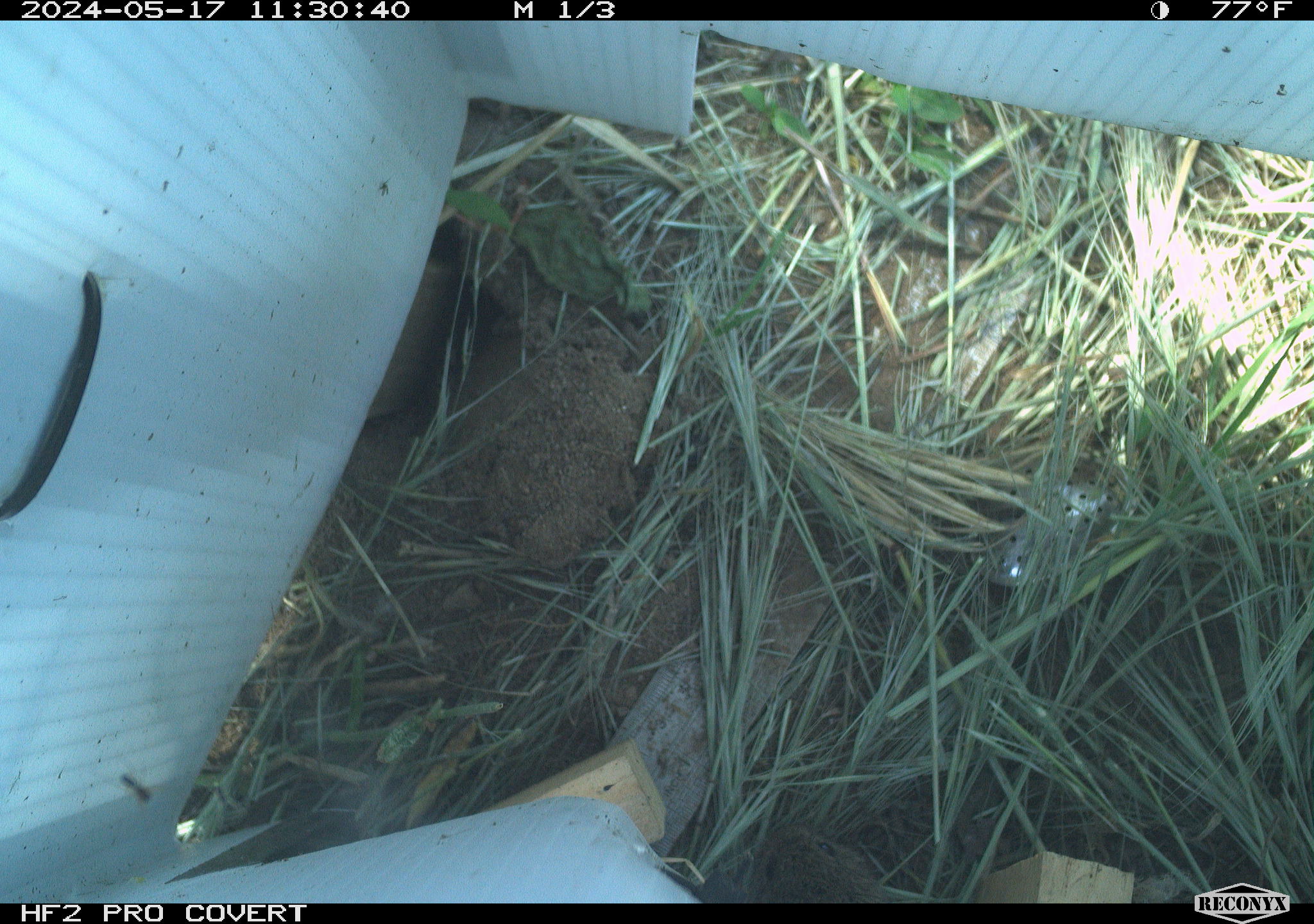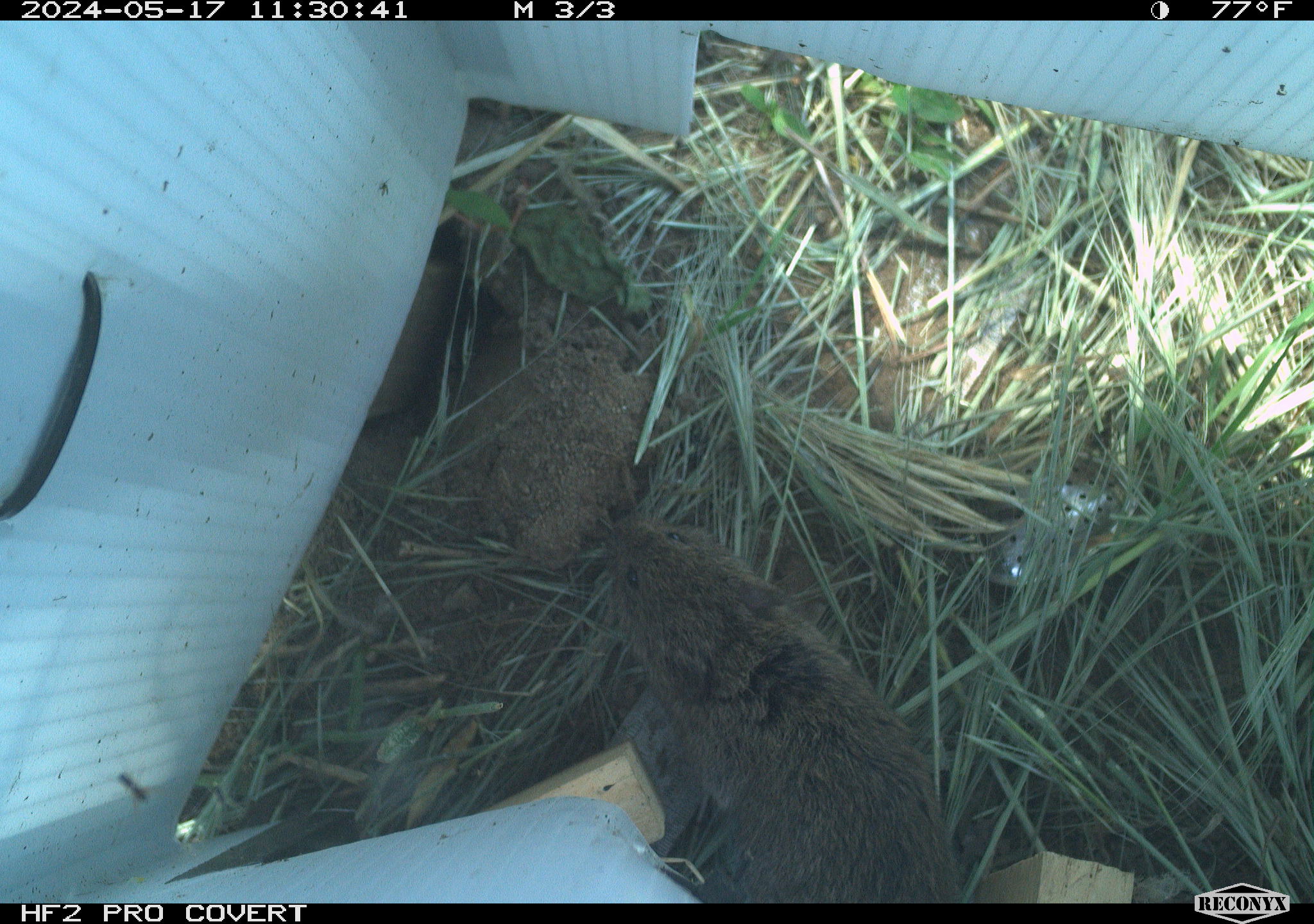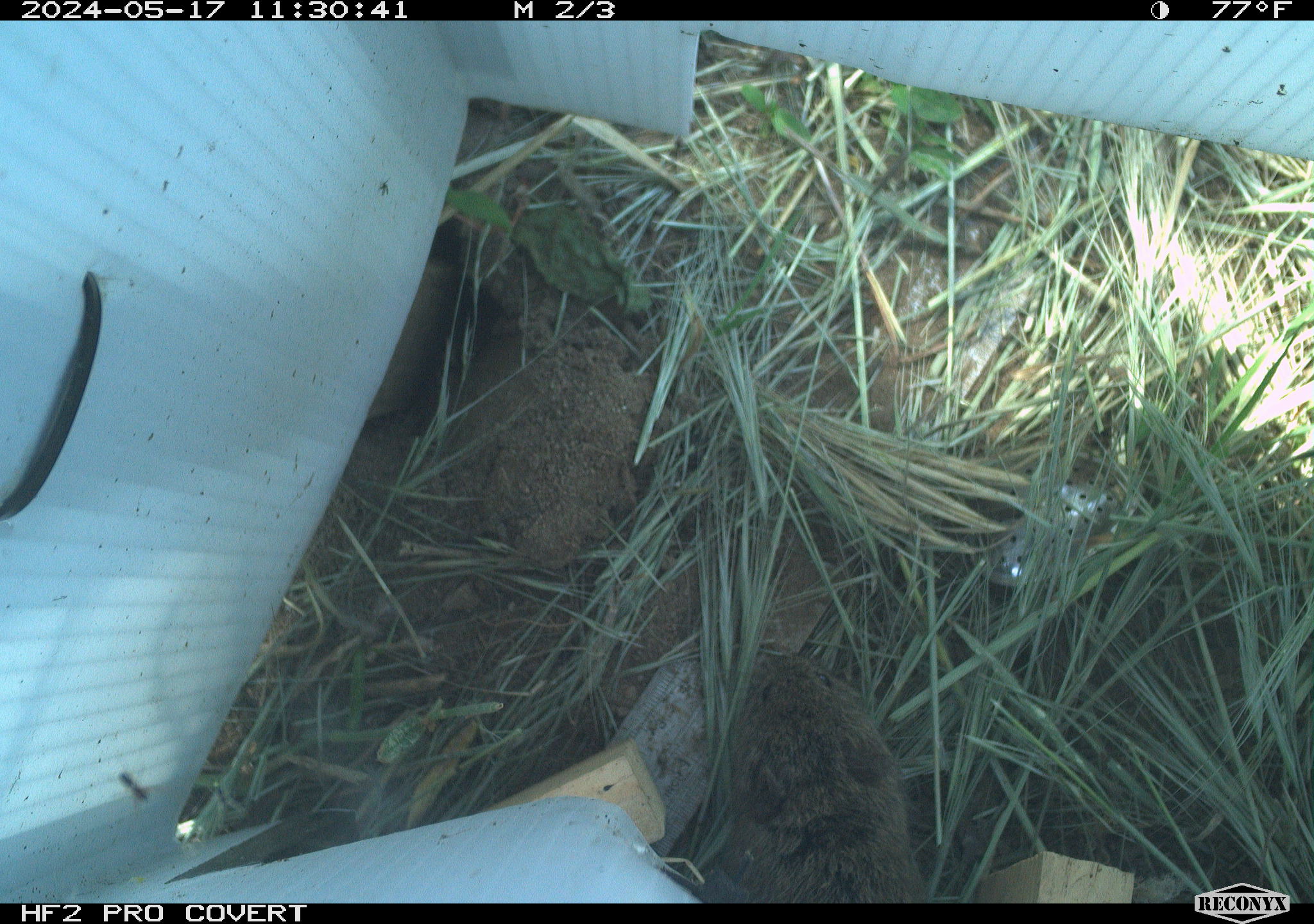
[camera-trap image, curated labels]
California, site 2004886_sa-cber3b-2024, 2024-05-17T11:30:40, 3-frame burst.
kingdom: Animalia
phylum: Chordata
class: Mammalia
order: Rodentia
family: Cricetidae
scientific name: Arvicolinae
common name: voles, lemmings, and muskrats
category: arvicolinae subfamily